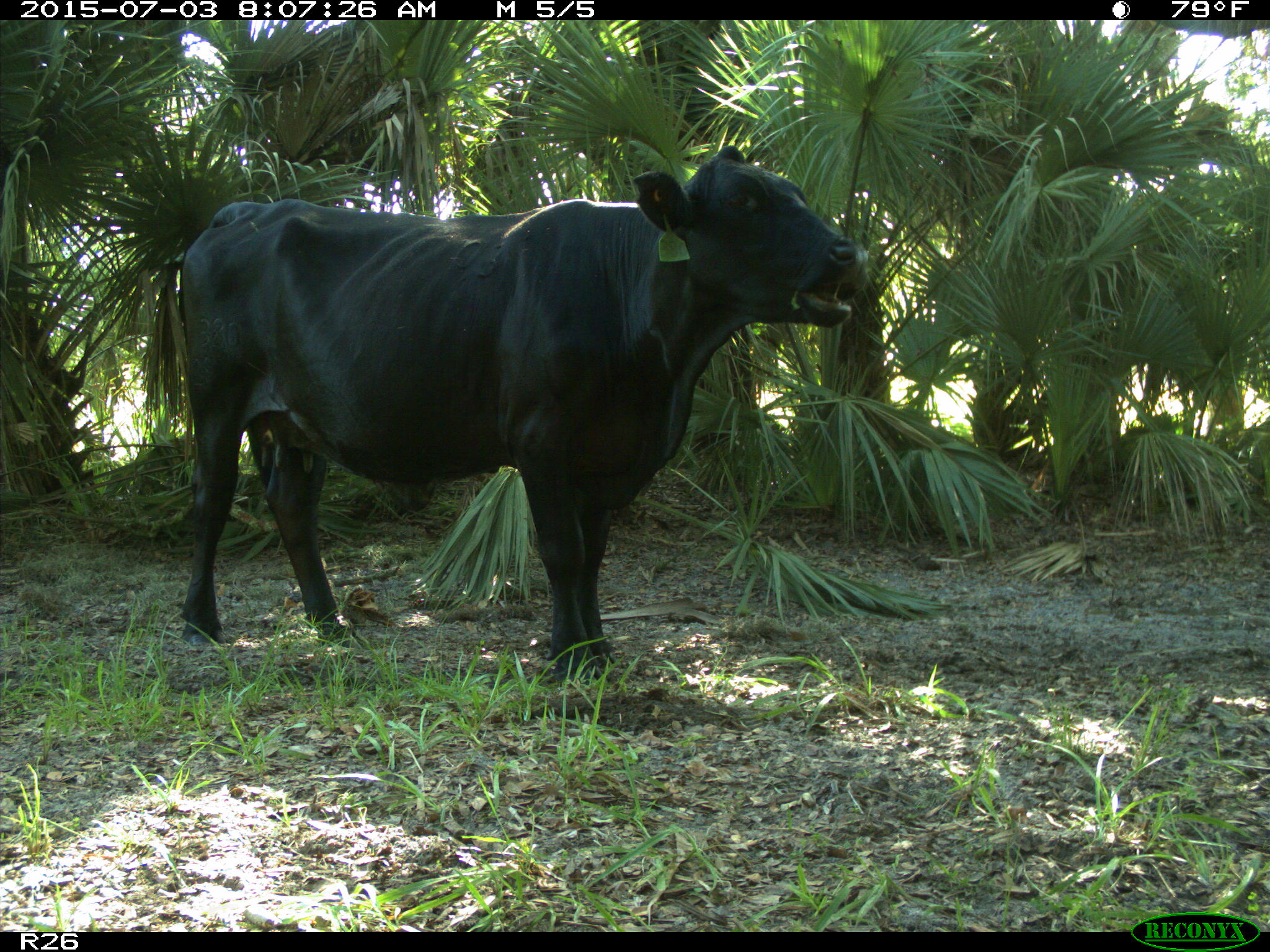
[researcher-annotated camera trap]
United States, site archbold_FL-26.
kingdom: Animalia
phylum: Chordata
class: Mammalia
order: Artiodactyla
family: Bovidae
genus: Bos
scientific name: Bos taurus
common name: domestic cow